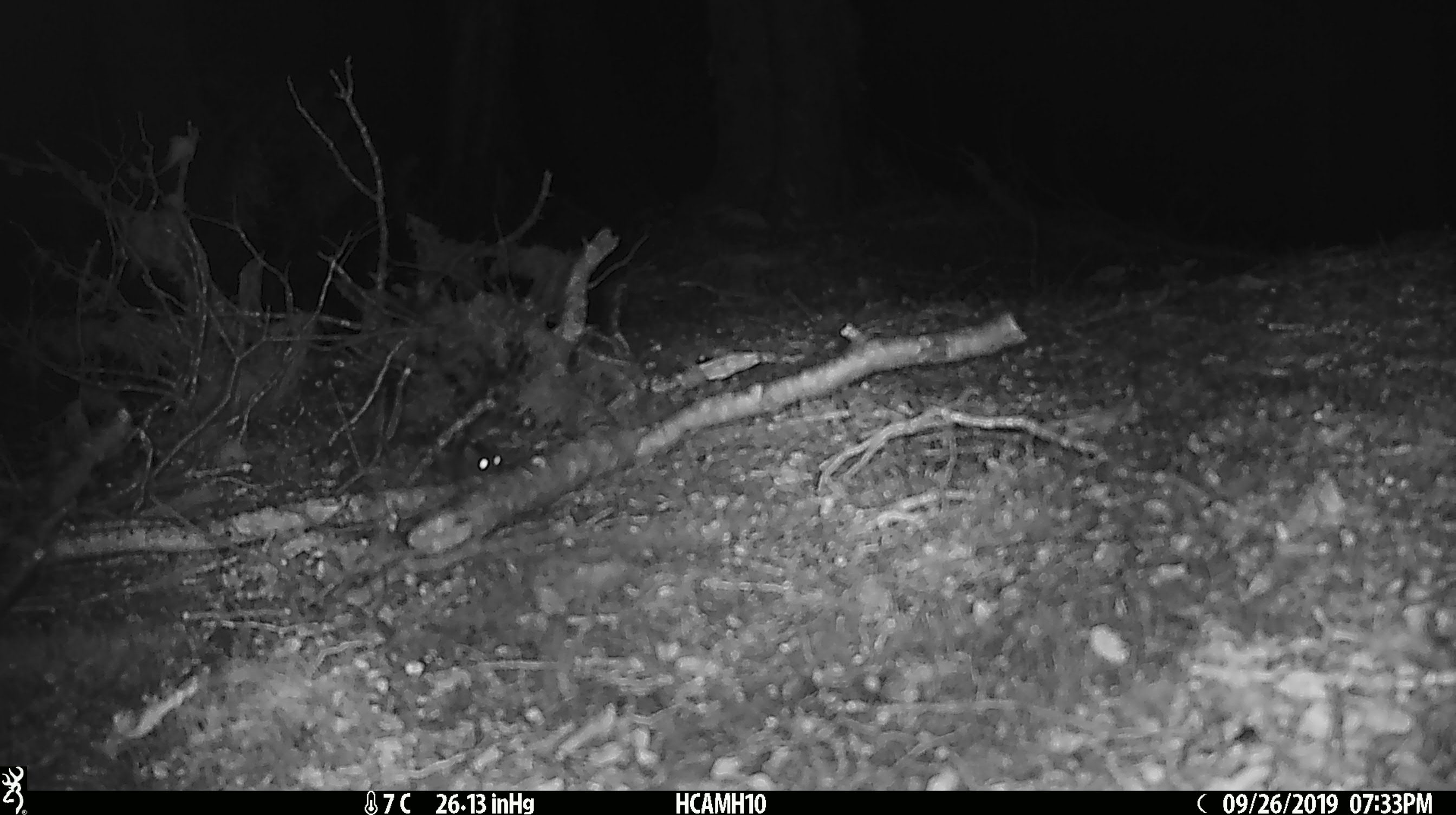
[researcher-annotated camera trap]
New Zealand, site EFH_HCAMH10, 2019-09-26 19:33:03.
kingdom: Animalia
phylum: Chordata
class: Mammalia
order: Rodentia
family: Muridae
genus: Mus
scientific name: Mus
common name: mouse